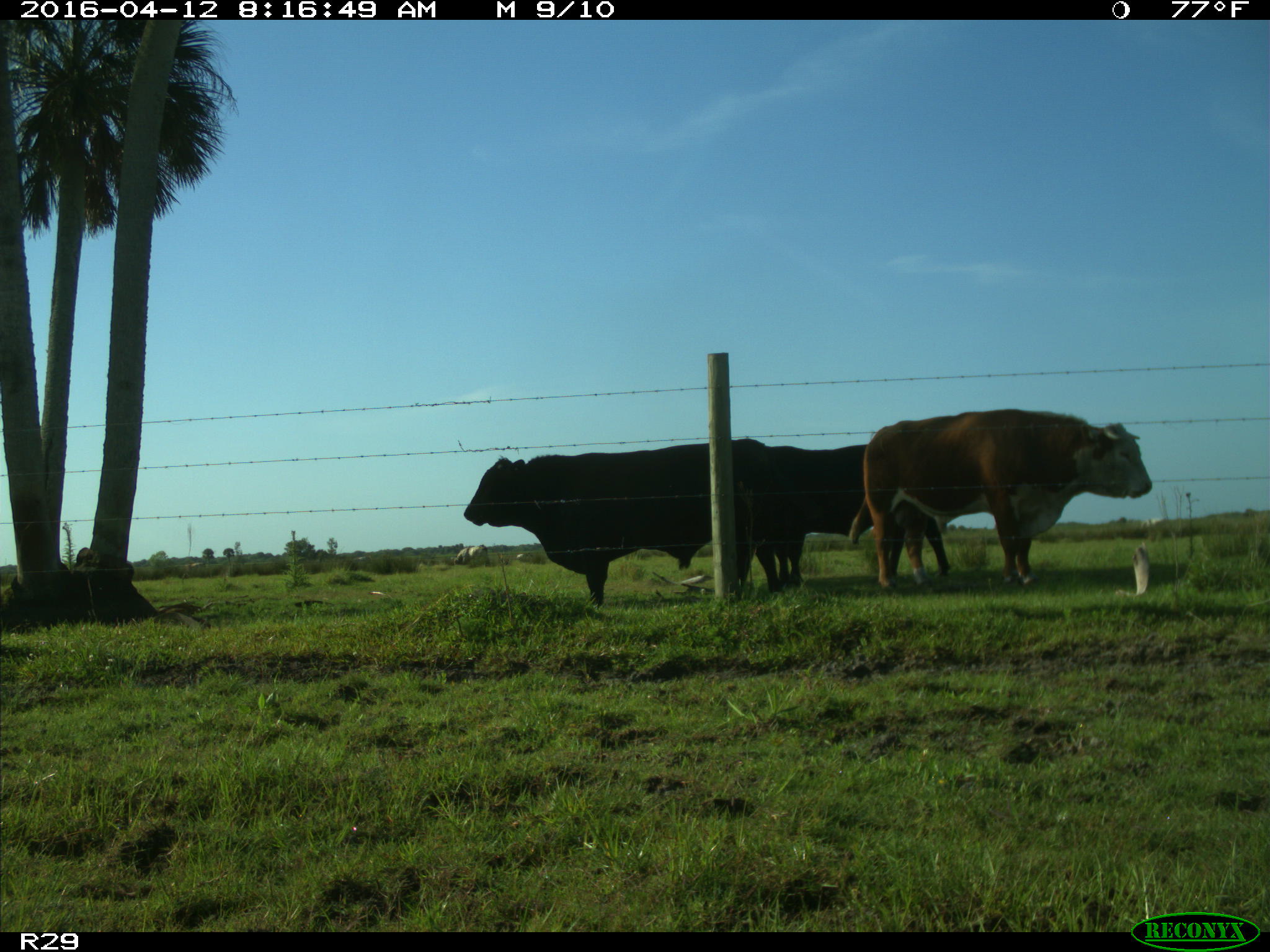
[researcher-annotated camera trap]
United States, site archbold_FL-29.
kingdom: Animalia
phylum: Chordata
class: Mammalia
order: Artiodactyla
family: Bovidae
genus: Bos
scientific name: Bos taurus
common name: domestic cow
Bos taurus (domestic cow).